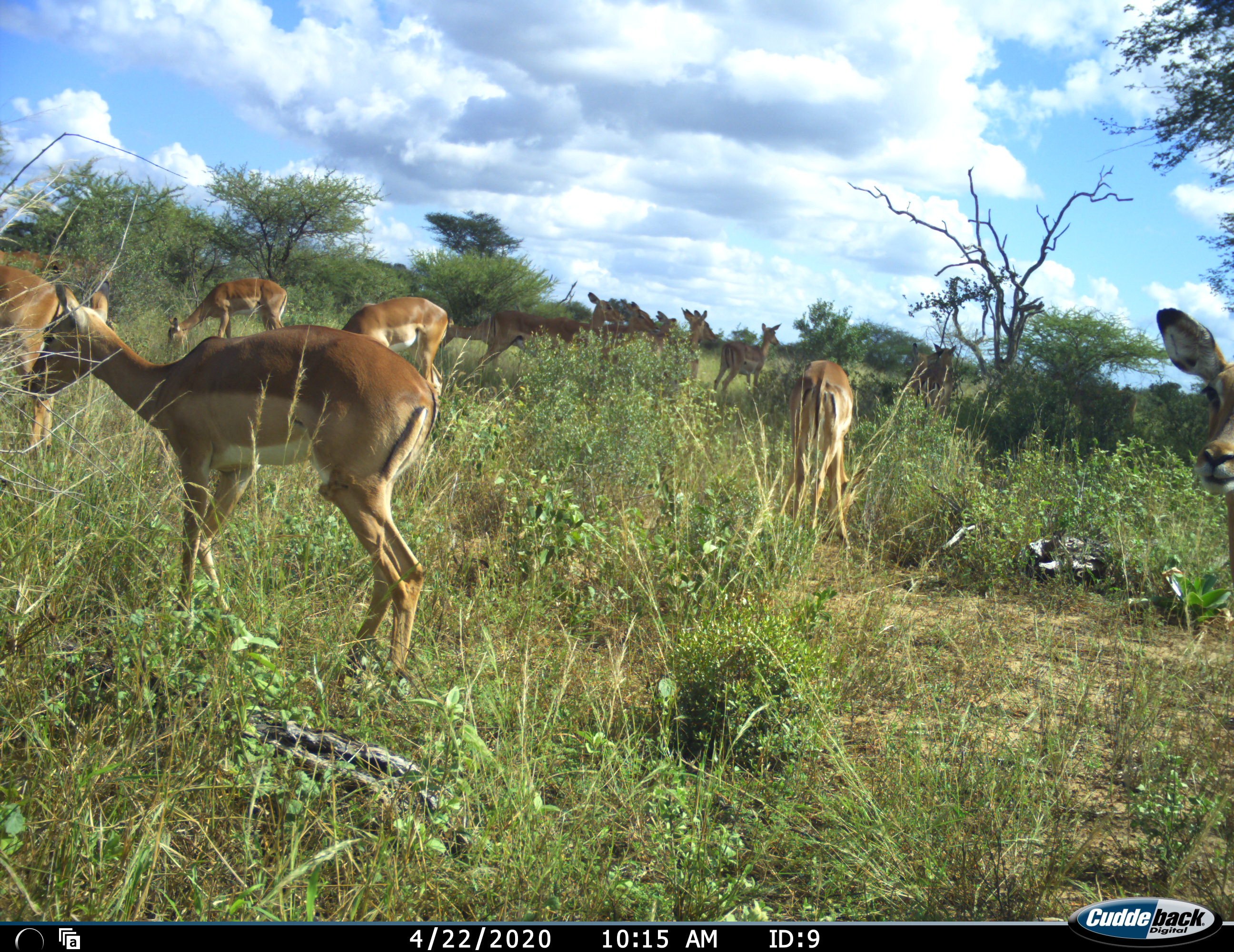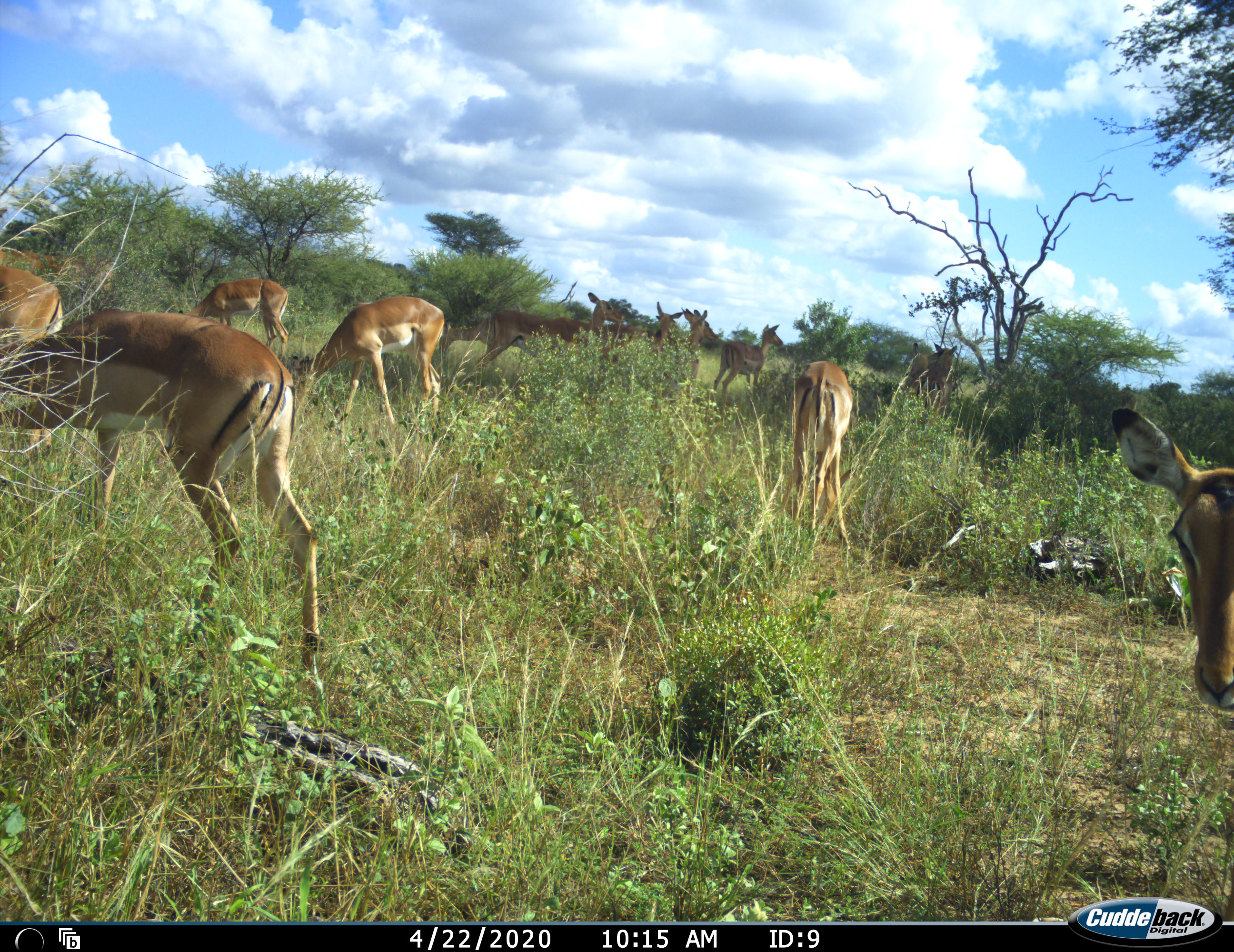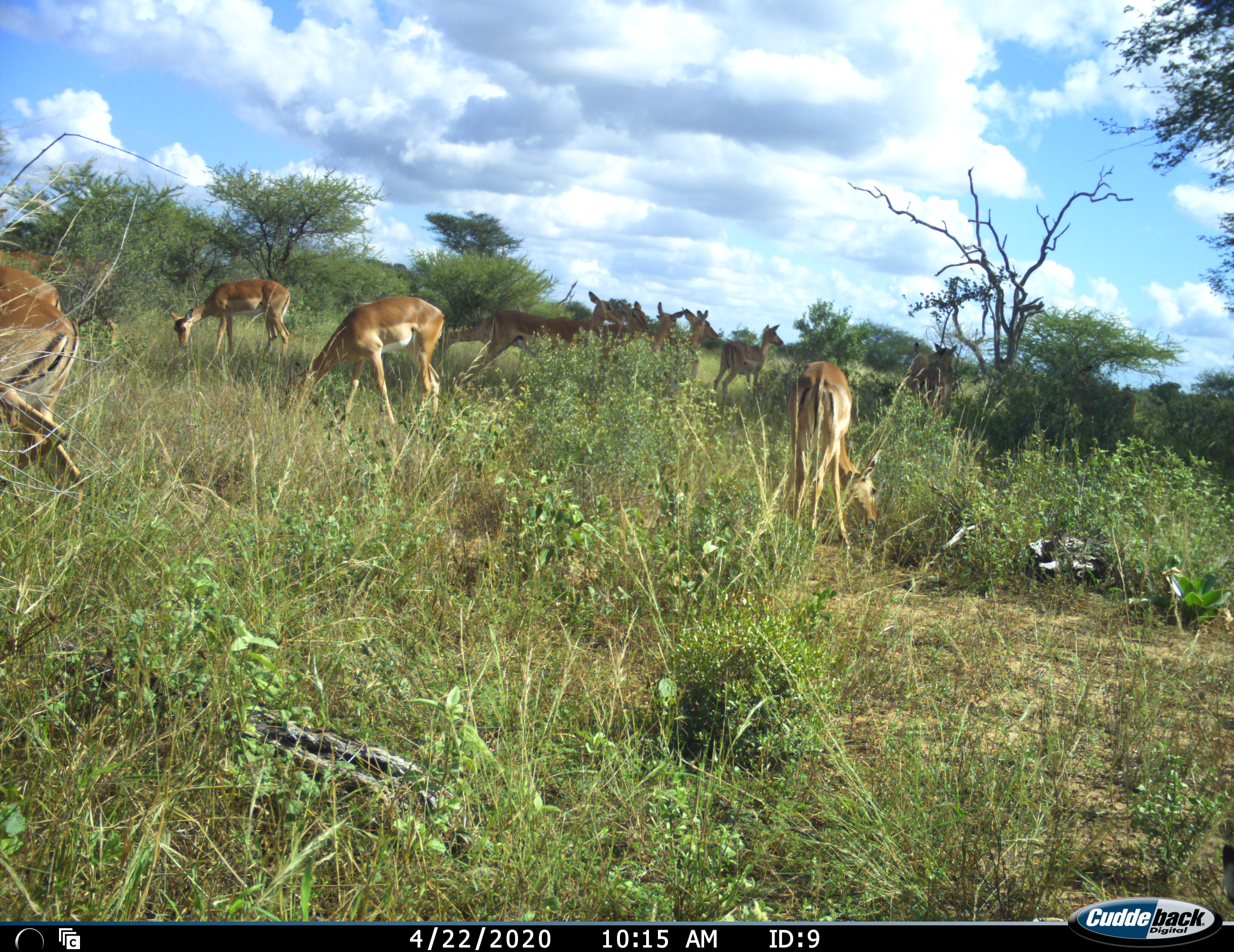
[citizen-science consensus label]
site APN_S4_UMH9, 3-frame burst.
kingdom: Animalia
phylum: Chordata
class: Mammalia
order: Artiodactyla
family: Bovidae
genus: Aepyceros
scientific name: Aepyceros melampus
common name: impala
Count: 11-50.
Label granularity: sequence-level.